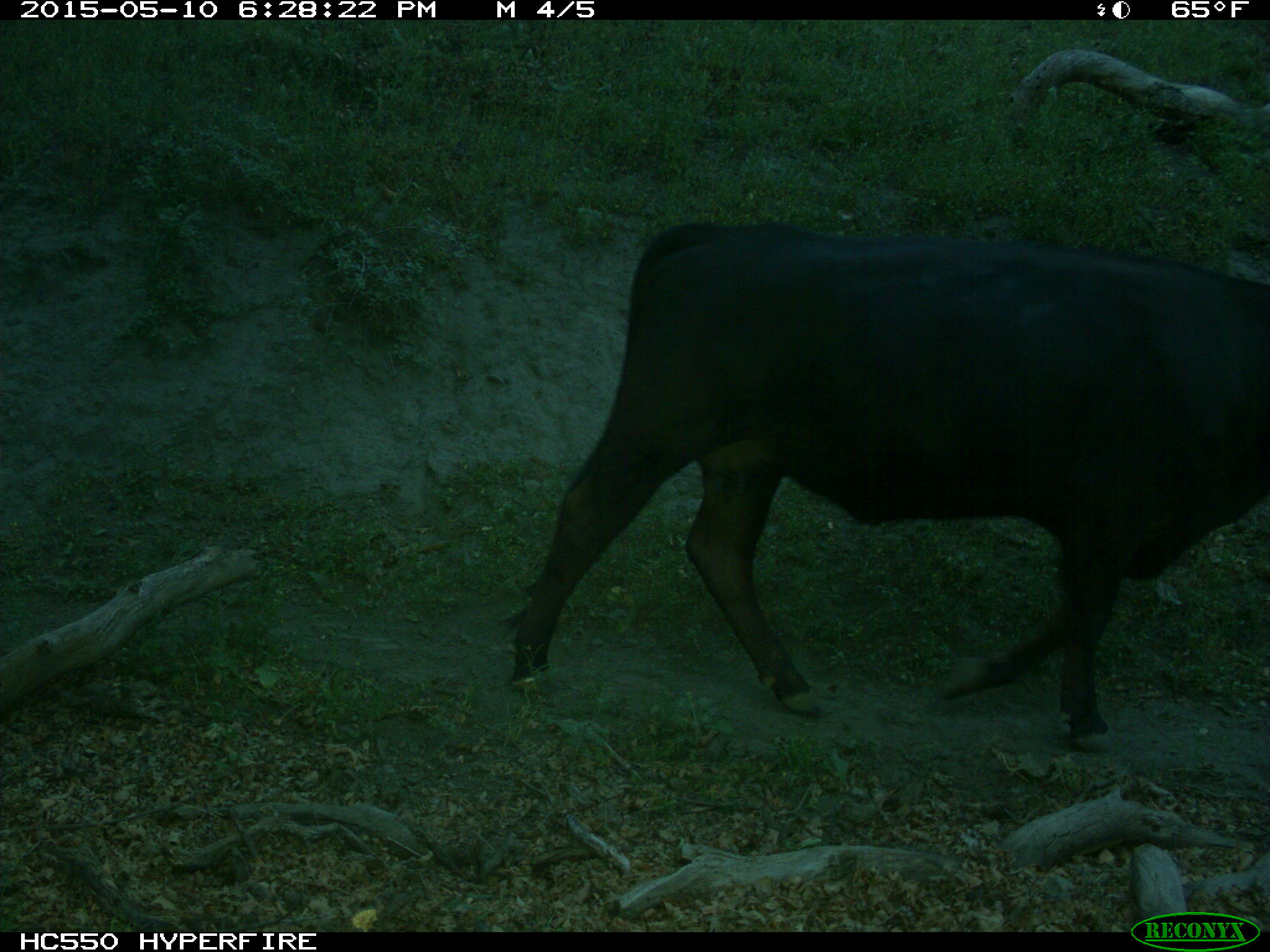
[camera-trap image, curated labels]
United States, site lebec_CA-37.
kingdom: Animalia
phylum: Chordata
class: Mammalia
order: Artiodactyla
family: Bovidae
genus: Bos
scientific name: Bos taurus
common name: domestic cow